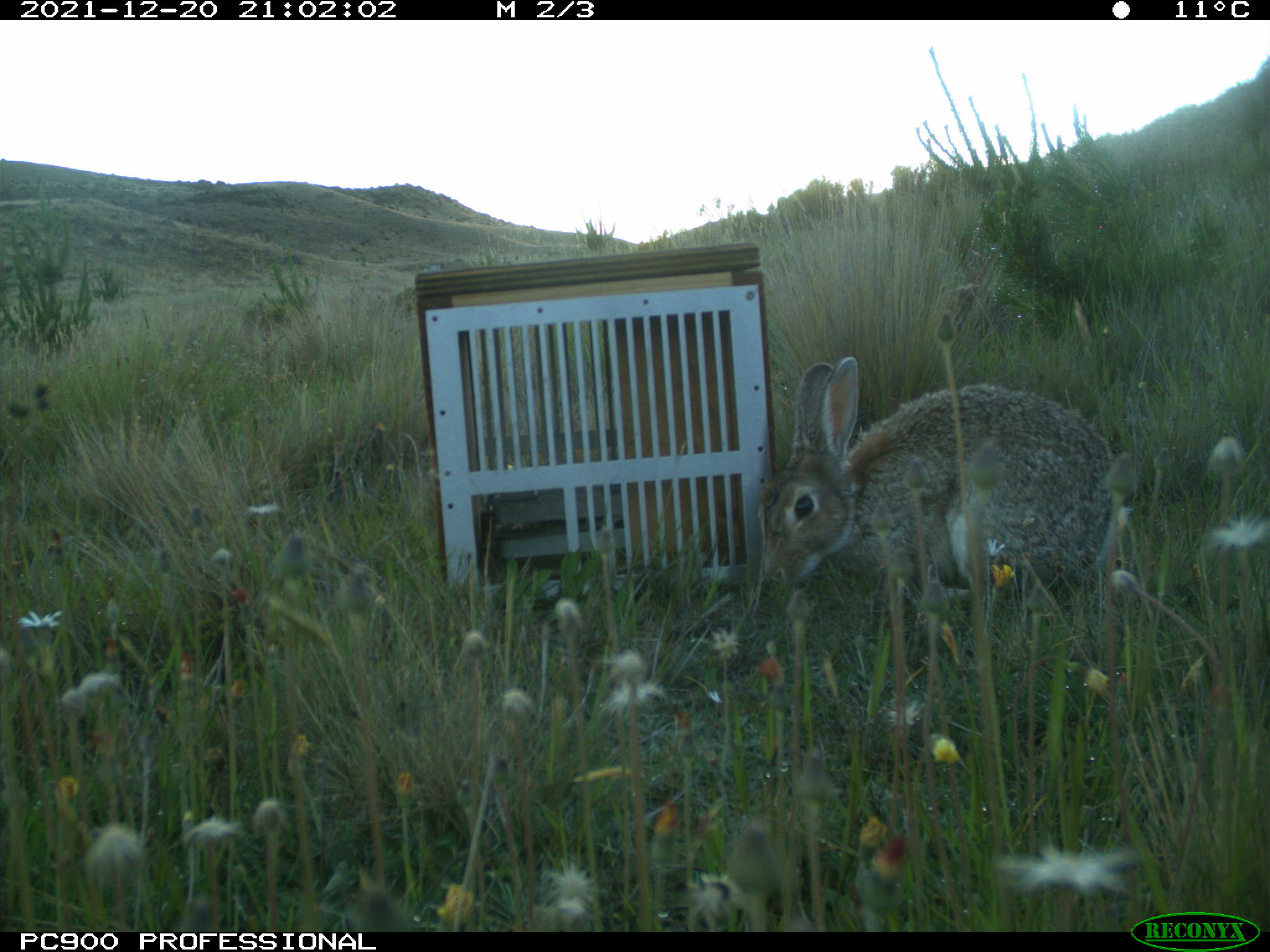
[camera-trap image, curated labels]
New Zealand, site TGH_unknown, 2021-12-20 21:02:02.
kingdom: Animalia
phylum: Chordata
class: Mammalia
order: Lagomorpha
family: Leporidae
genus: Oryctolagus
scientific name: Oryctolagus cuniculus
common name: european rabbit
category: rabbit